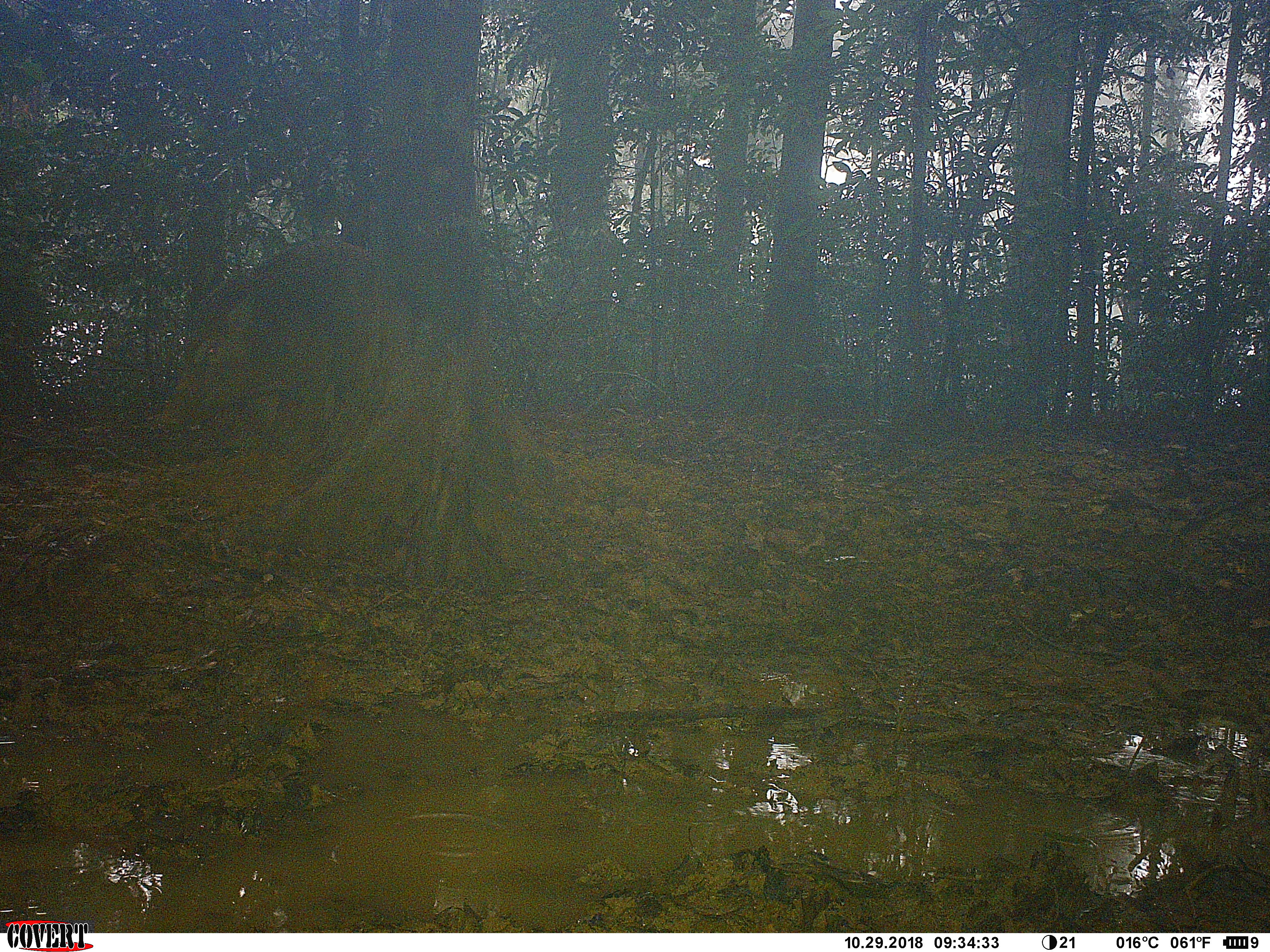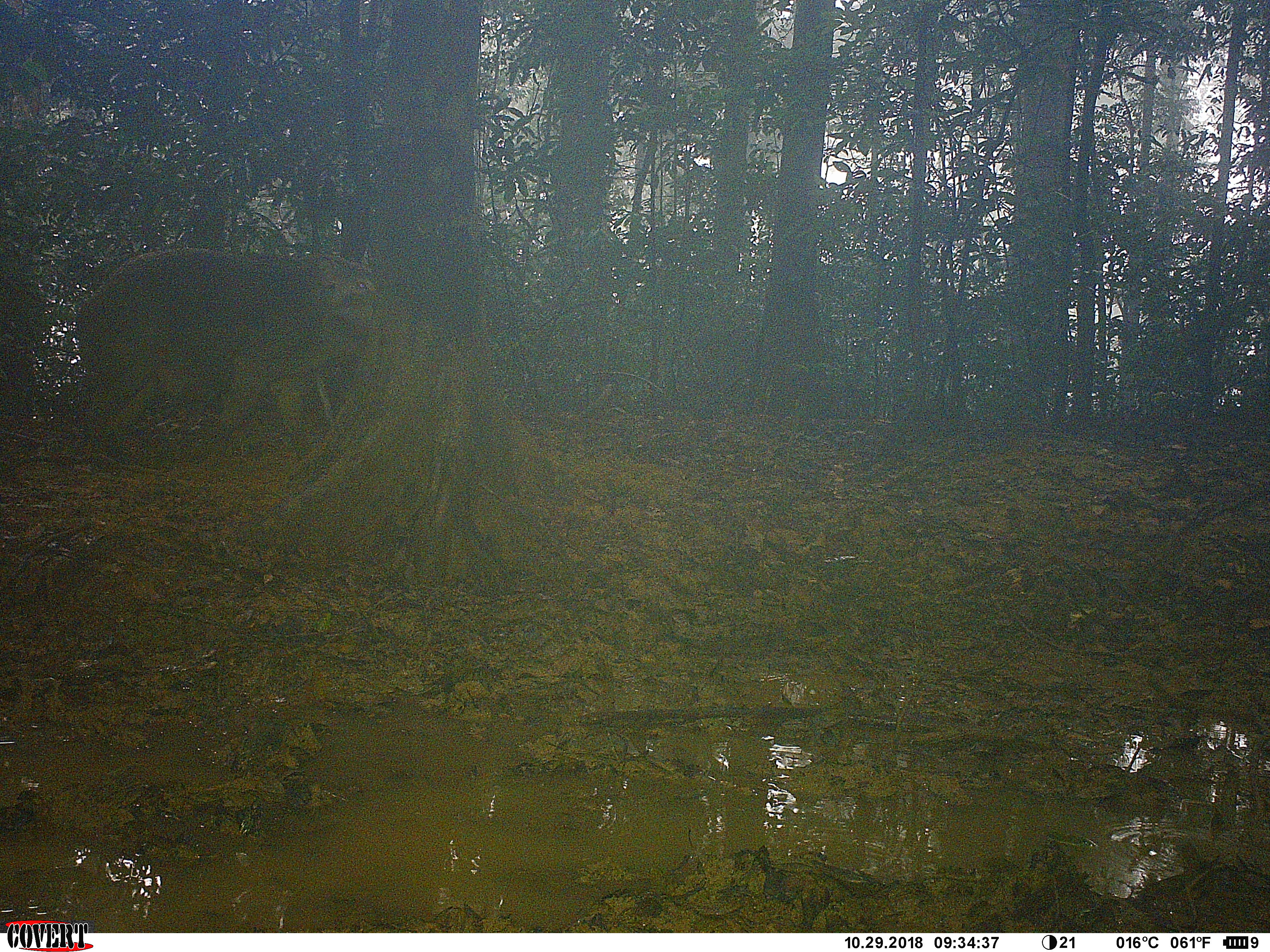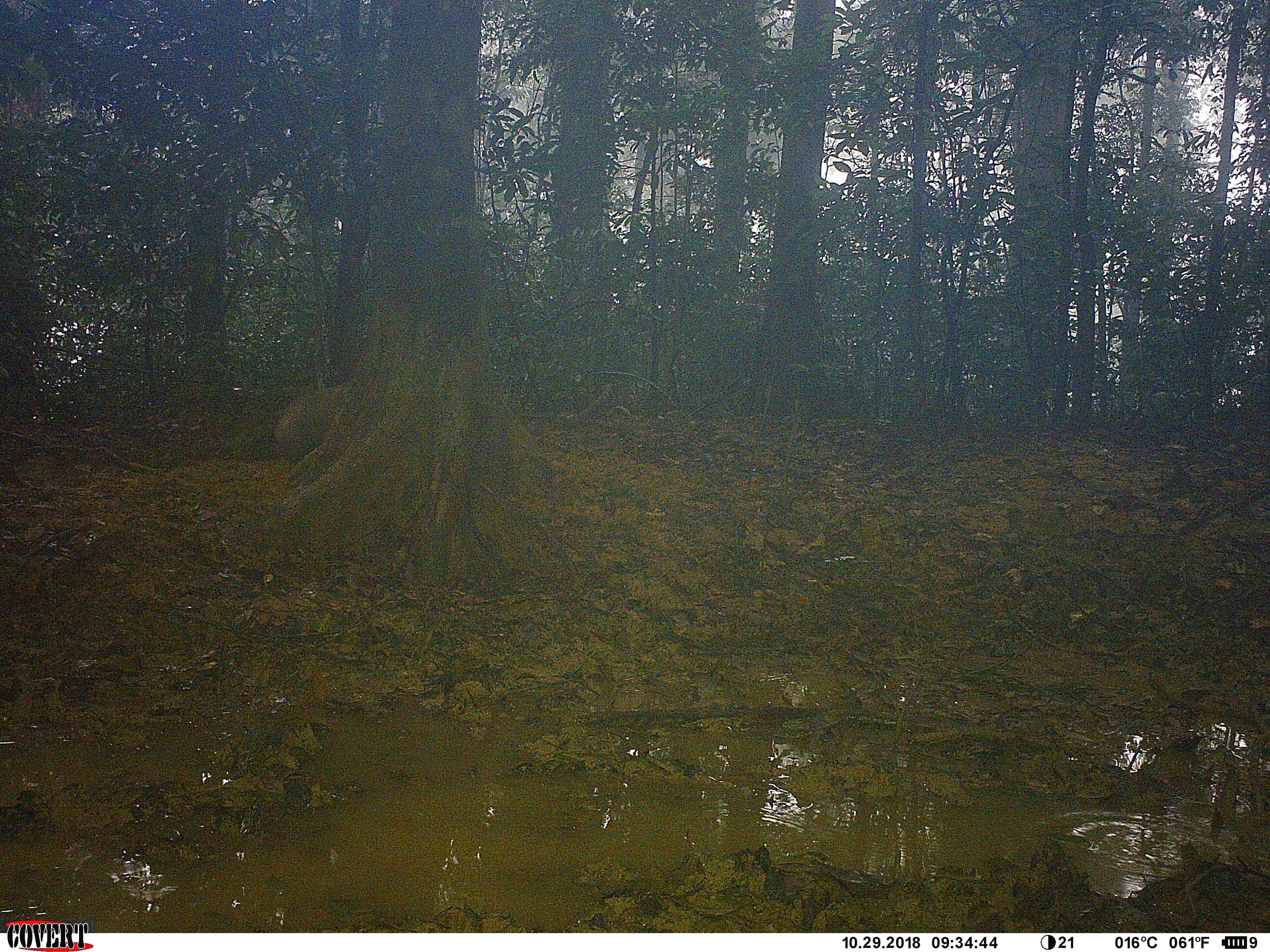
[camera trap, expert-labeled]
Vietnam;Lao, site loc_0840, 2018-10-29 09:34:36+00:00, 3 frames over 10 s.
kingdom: Animalia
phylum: Chordata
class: Mammalia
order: Artiodactyla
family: Suidae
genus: Sus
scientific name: Sus scrofa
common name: eurasian wild pig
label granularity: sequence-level